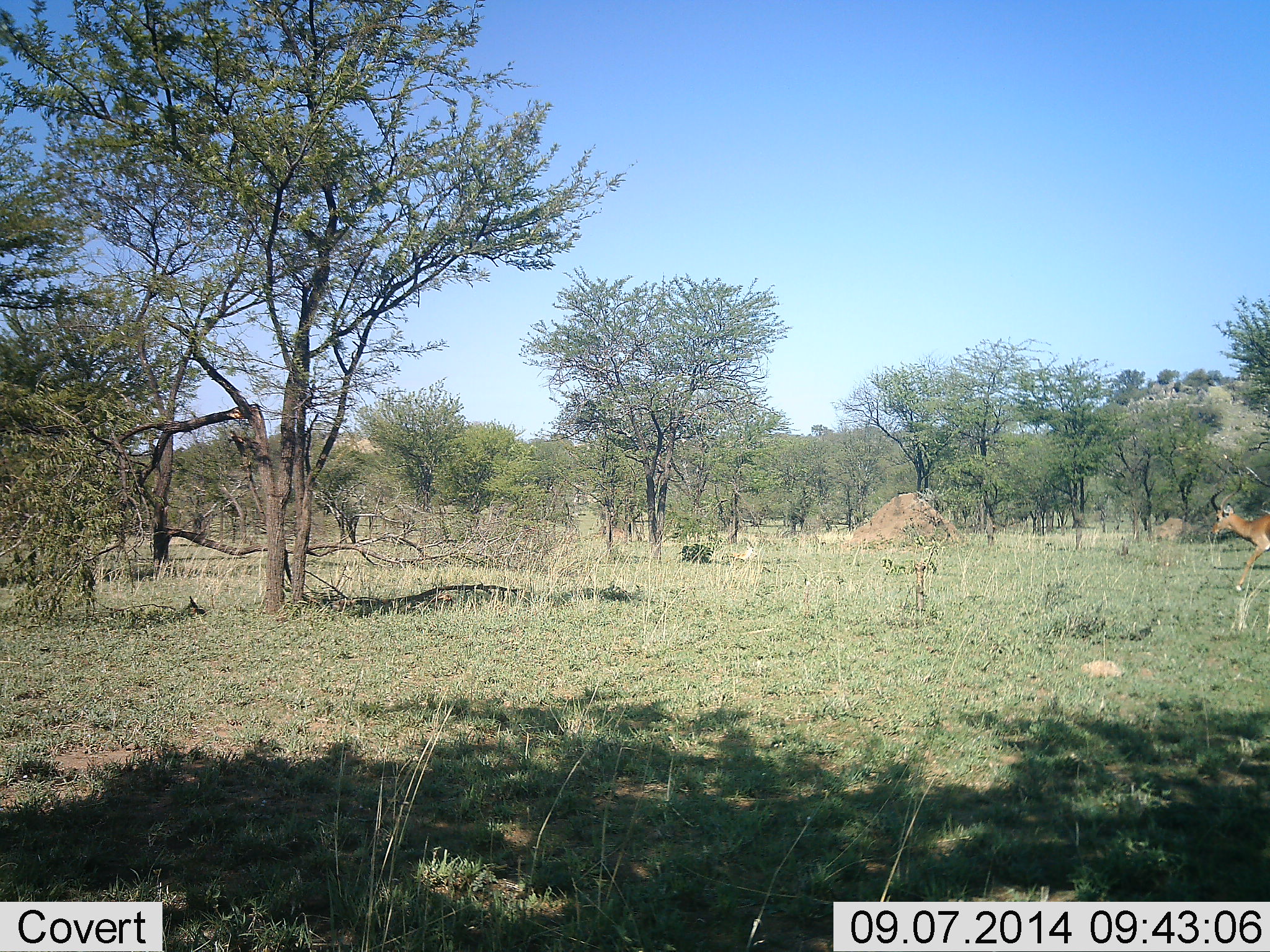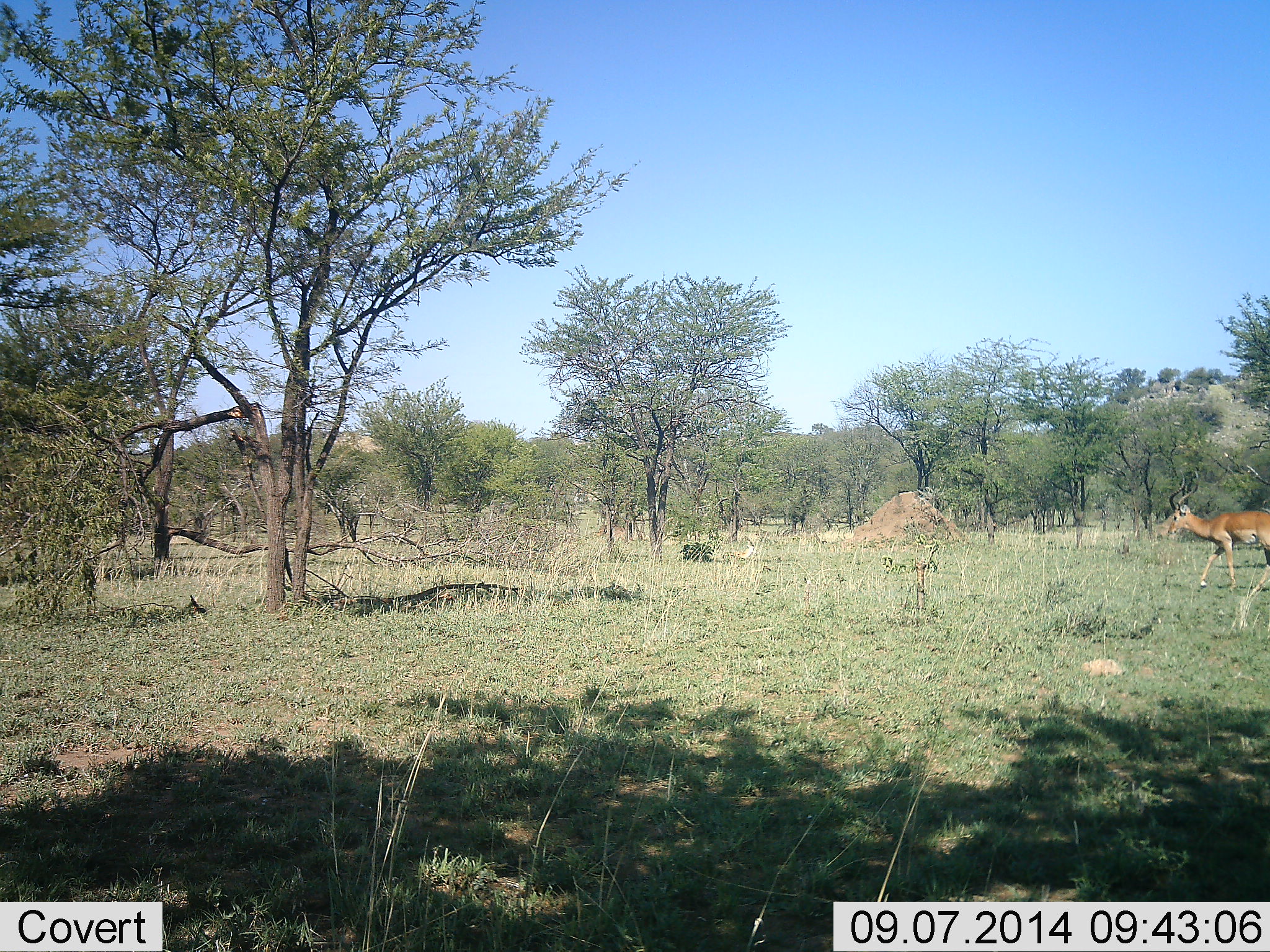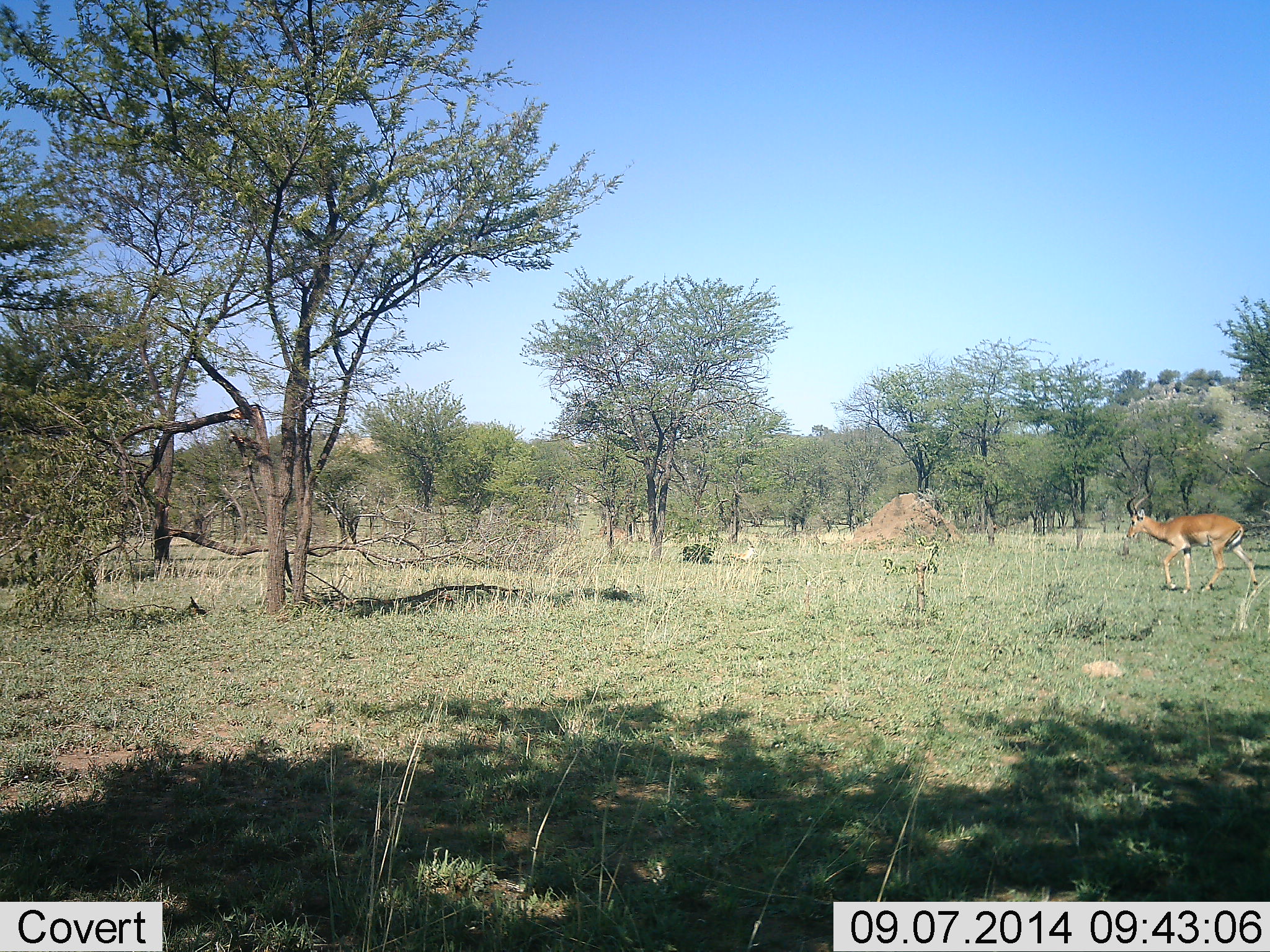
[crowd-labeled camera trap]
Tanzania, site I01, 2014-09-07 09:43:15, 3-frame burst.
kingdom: Animalia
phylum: Chordata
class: Mammalia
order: Artiodactyla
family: Bovidae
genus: Aepyceros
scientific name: Aepyceros melampus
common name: impala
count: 1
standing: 0%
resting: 0%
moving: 100%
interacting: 0%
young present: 0%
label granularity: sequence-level